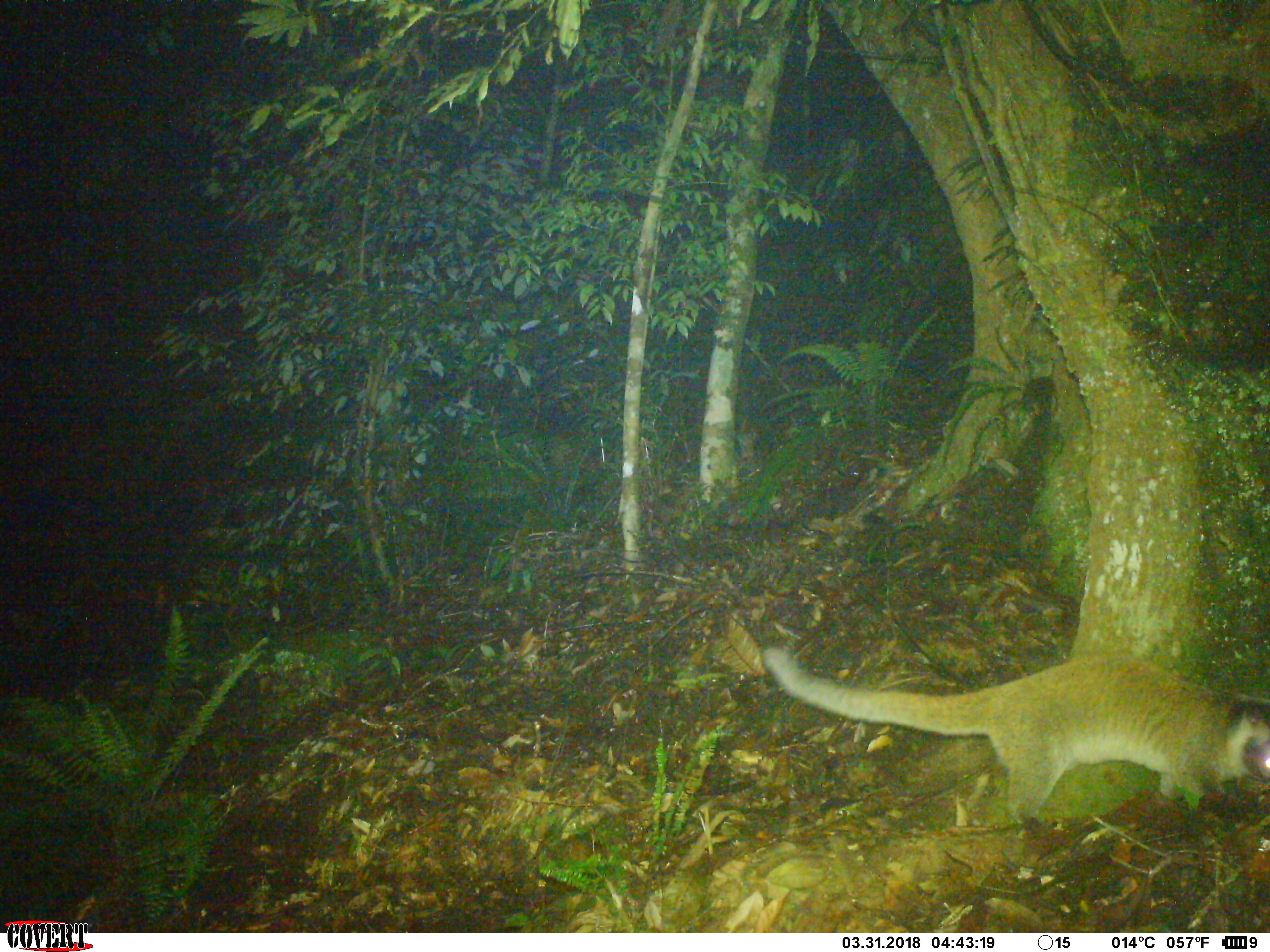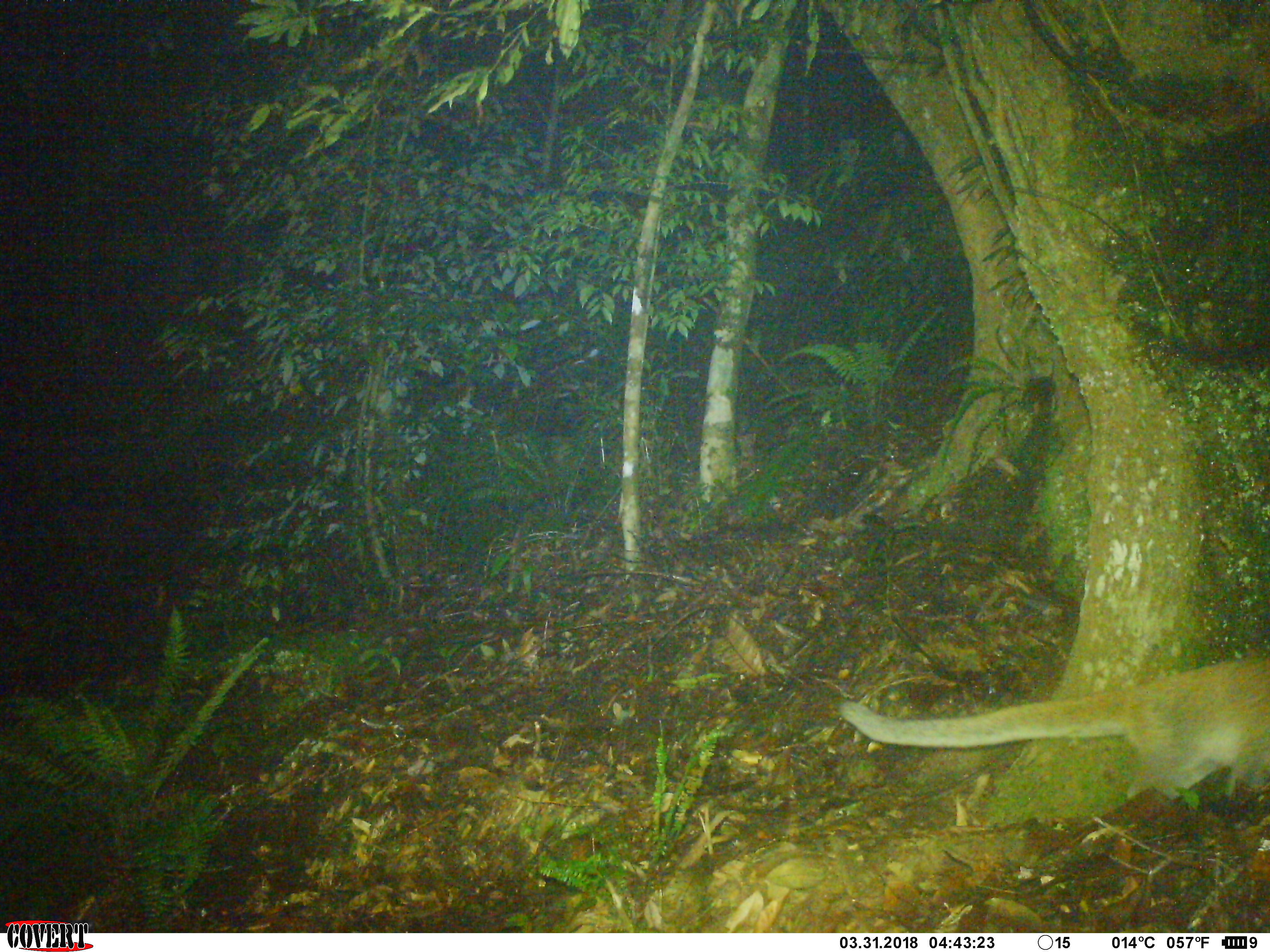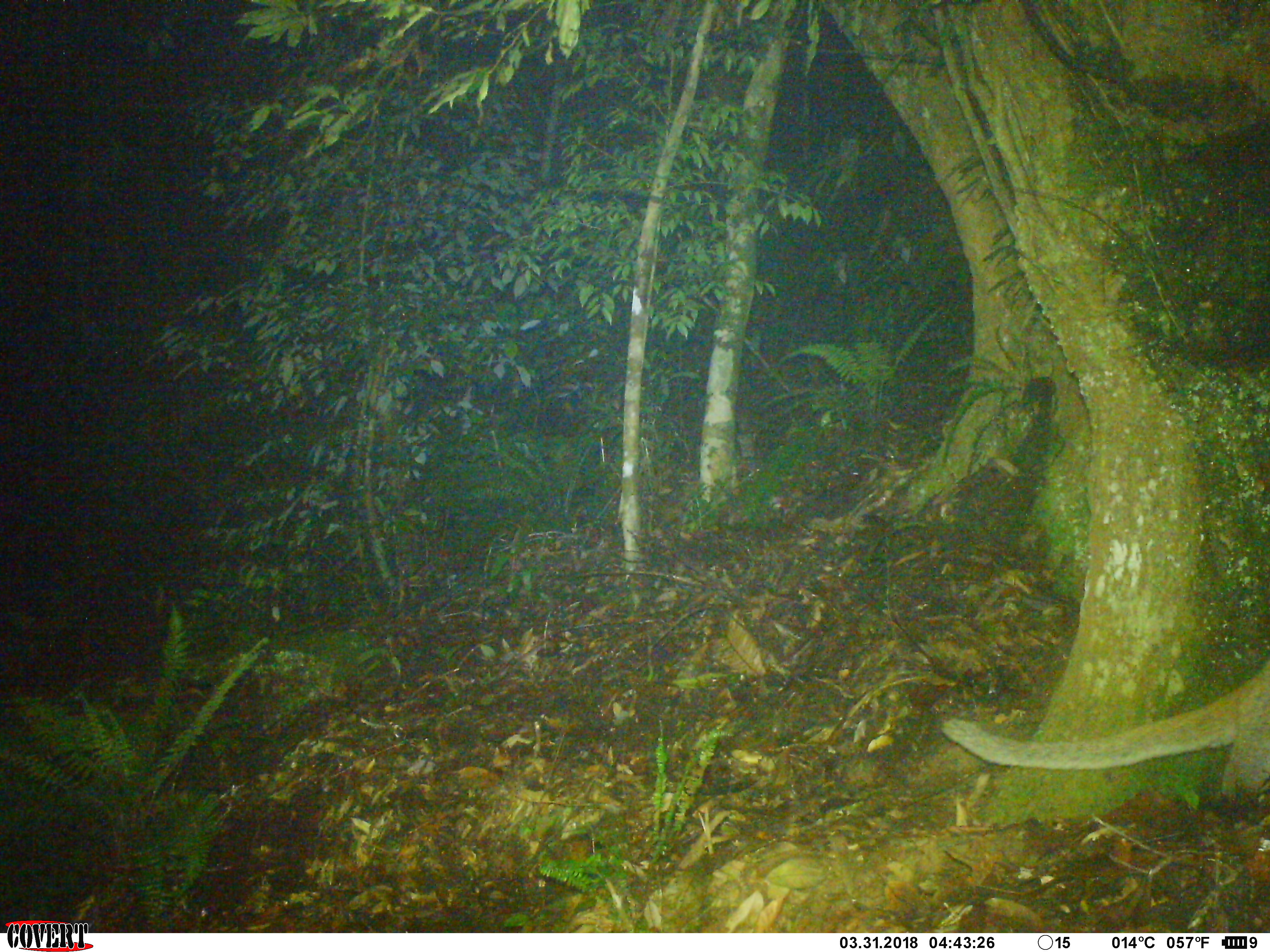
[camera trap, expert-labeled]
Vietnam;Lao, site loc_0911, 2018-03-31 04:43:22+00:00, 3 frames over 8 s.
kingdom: Animalia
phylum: Chordata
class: Mammalia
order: Carnivora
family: Viverridae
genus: Paguma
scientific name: Paguma larvata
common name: masked palm civet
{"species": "masked palm civet (Paguma larvata)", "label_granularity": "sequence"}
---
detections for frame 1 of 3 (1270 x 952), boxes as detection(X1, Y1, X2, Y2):
masked palm civet: detection(761, 643, 1270, 824)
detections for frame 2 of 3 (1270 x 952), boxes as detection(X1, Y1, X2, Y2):
masked palm civet: detection(837, 655, 1270, 800)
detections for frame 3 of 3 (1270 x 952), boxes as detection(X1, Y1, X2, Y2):
masked palm civet: detection(939, 653, 1270, 795)